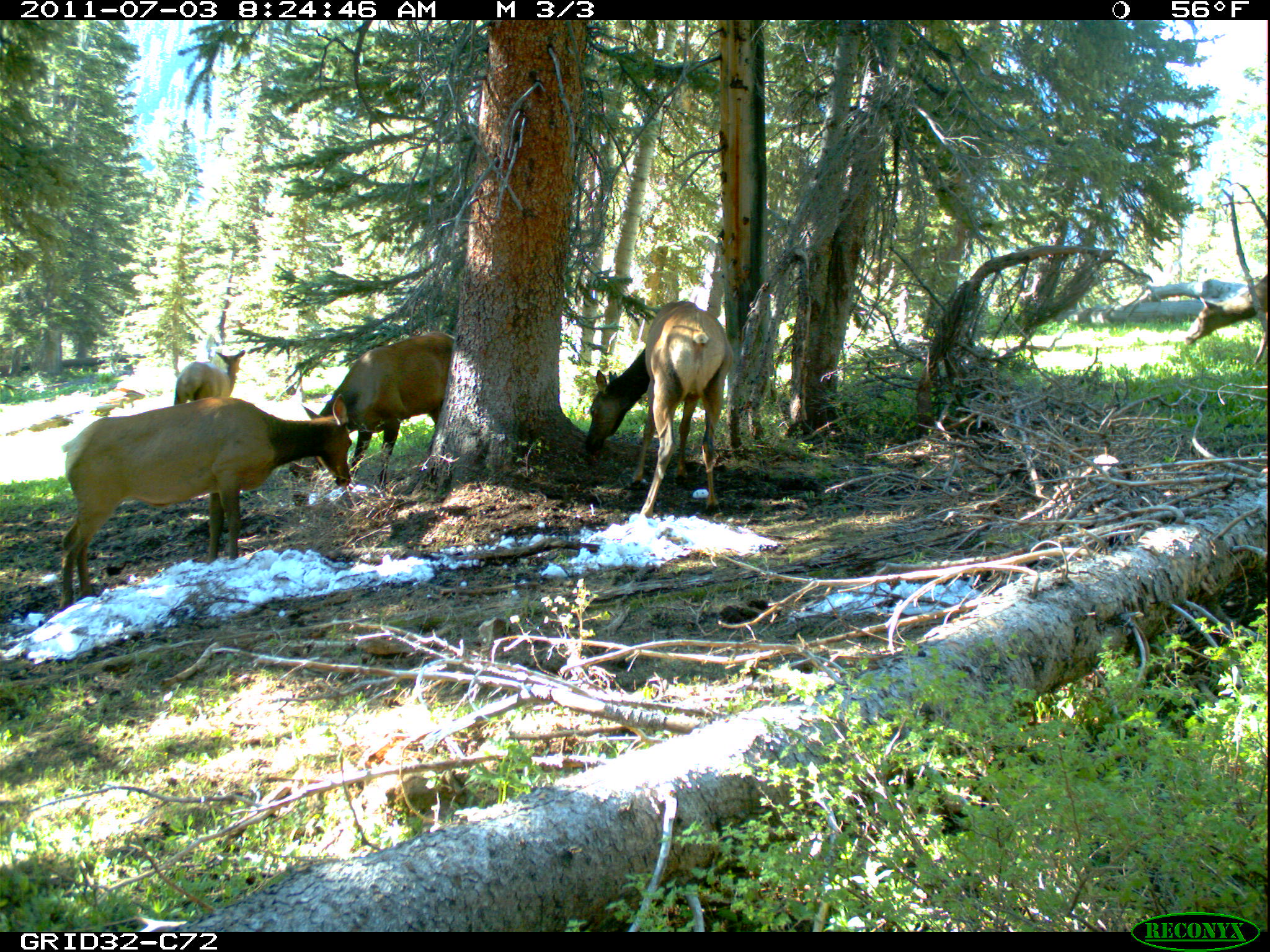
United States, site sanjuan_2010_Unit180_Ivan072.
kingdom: Animalia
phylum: Chordata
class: Mammalia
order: Artiodactyla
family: Cervidae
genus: Cervus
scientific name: Cervus elaphus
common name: red deer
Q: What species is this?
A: Cervus elaphus (red deer).